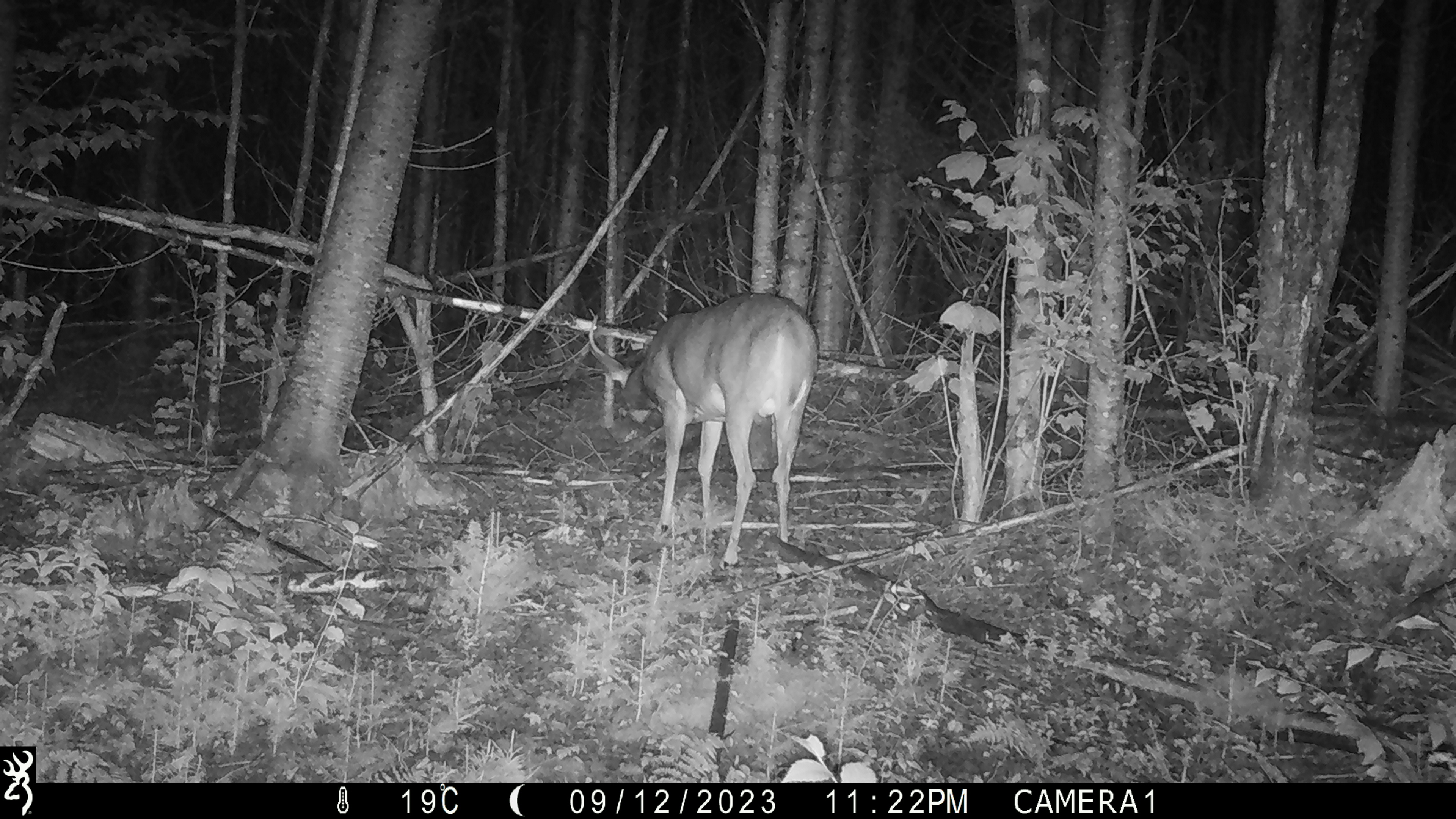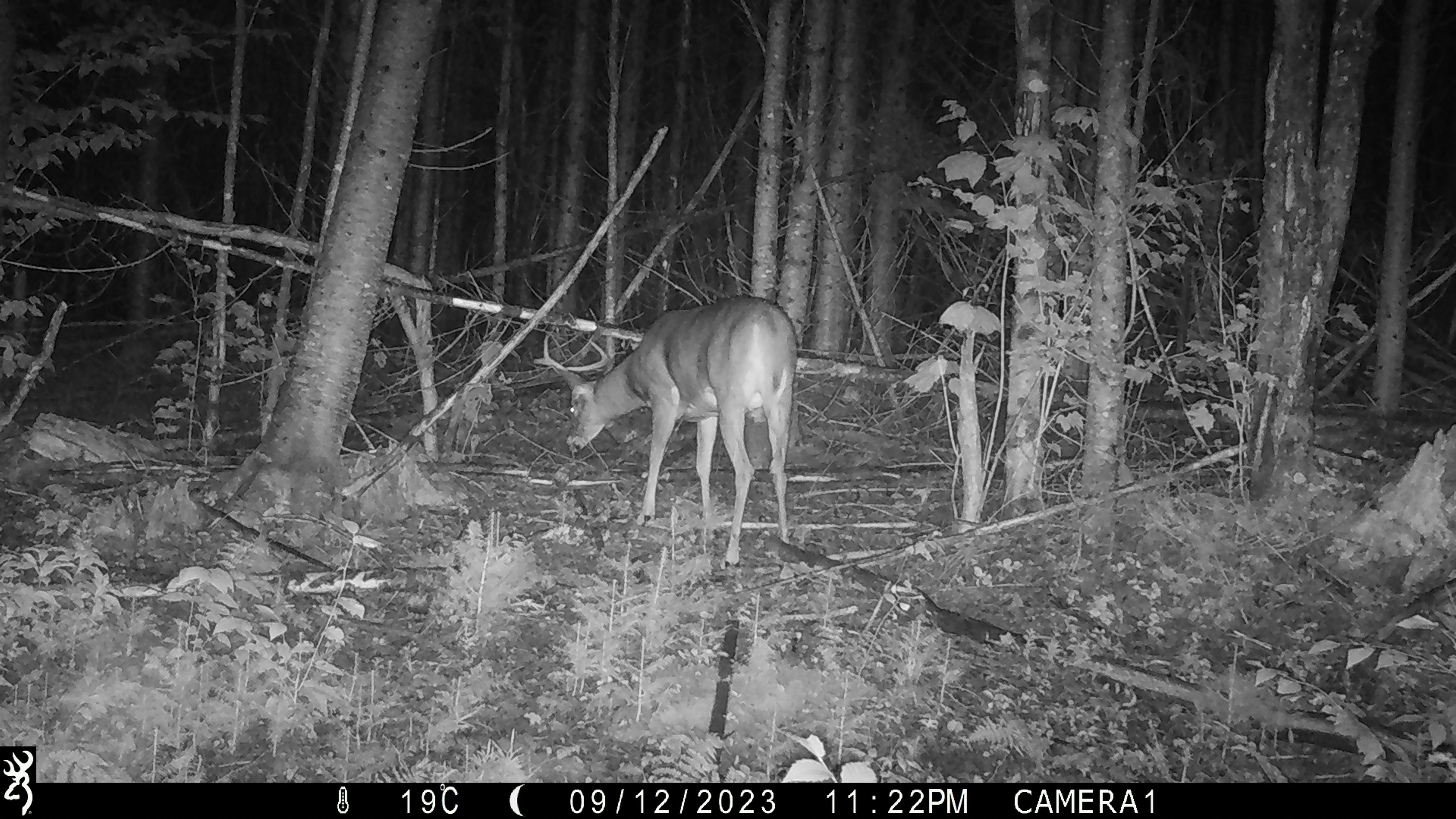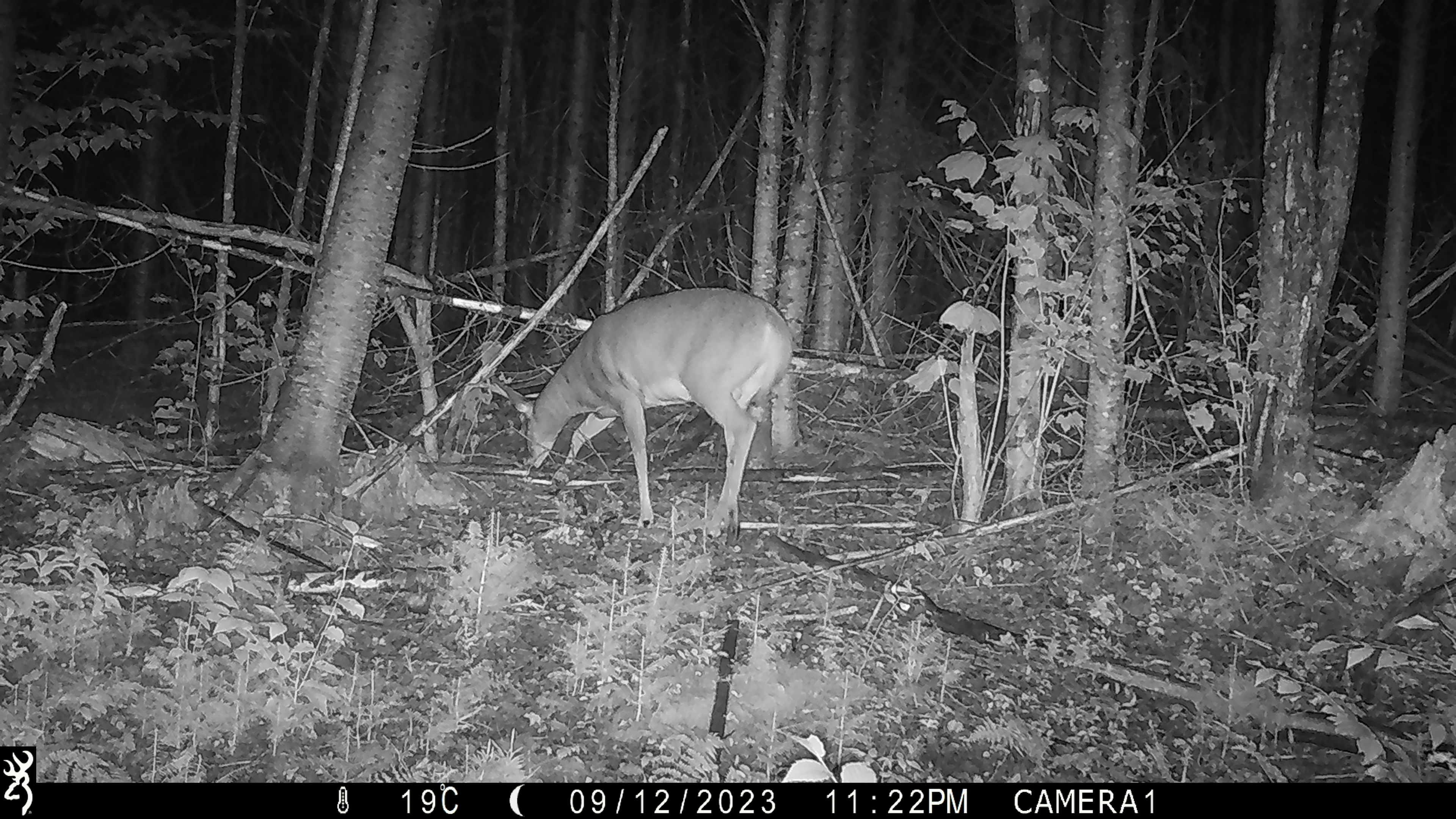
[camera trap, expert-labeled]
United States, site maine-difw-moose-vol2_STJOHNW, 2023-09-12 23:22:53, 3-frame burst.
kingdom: Animalia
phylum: Chordata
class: Mammalia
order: Artiodactyla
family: Cervidae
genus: Odocoileus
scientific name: Odocoileus virginianus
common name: white-tailed deer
White-tailed deer (Odocoileus virginianus).